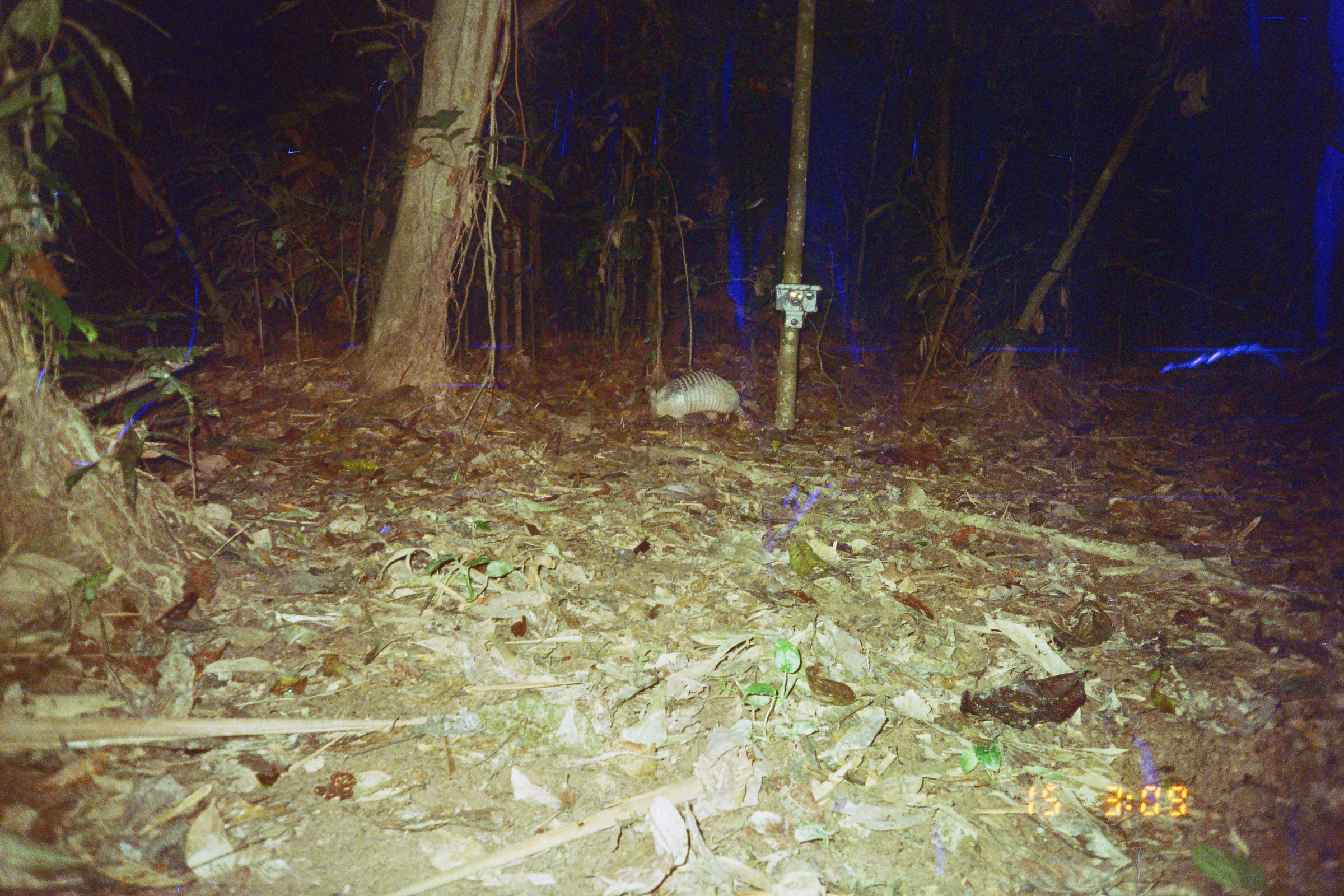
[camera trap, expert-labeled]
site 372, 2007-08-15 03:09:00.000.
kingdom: Animalia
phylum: Chordata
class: Mammalia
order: Cingulata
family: Dasypodidae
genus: Dasypus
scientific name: Dasypus novemcinctus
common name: nine-banded armadillo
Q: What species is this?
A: Dasypus novemcinctus (nine-banded armadillo).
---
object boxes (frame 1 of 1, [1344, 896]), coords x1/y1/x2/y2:
dasypus novemcinctus: 646/371/764/426